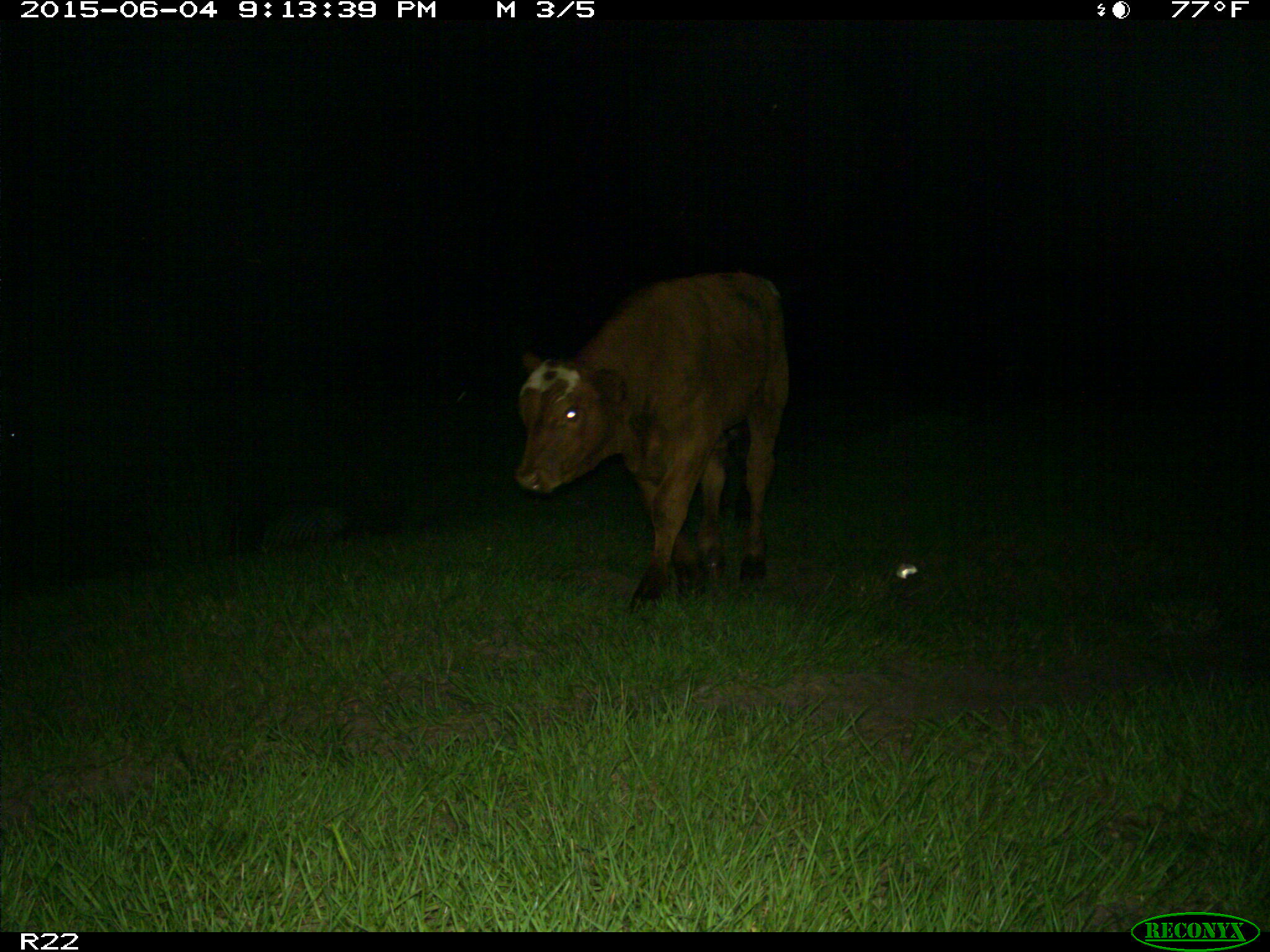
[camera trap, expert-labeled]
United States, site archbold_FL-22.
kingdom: Animalia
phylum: Chordata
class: Mammalia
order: Artiodactyla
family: Bovidae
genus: Bos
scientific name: Bos taurus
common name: domestic cow